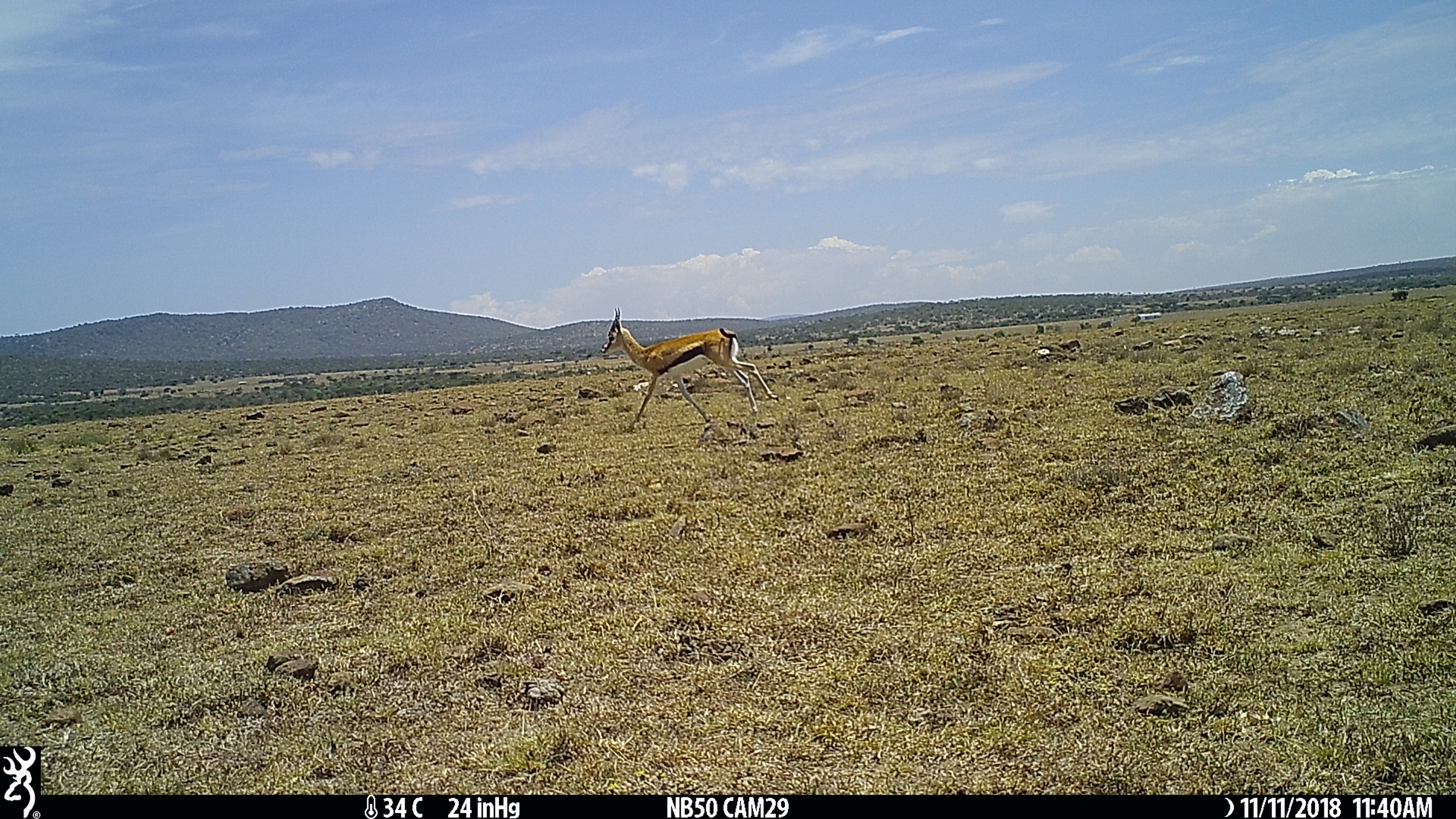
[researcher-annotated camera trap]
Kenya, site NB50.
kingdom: Animalia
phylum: Chordata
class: Mammalia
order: Artiodactyla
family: Bovidae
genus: Eudorcas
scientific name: Eudorcas thomsonii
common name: thomon's gazelle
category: gazelle thomsons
Gazelle thomsons (thomon's gazelle) (Eudorcas thomsonii).